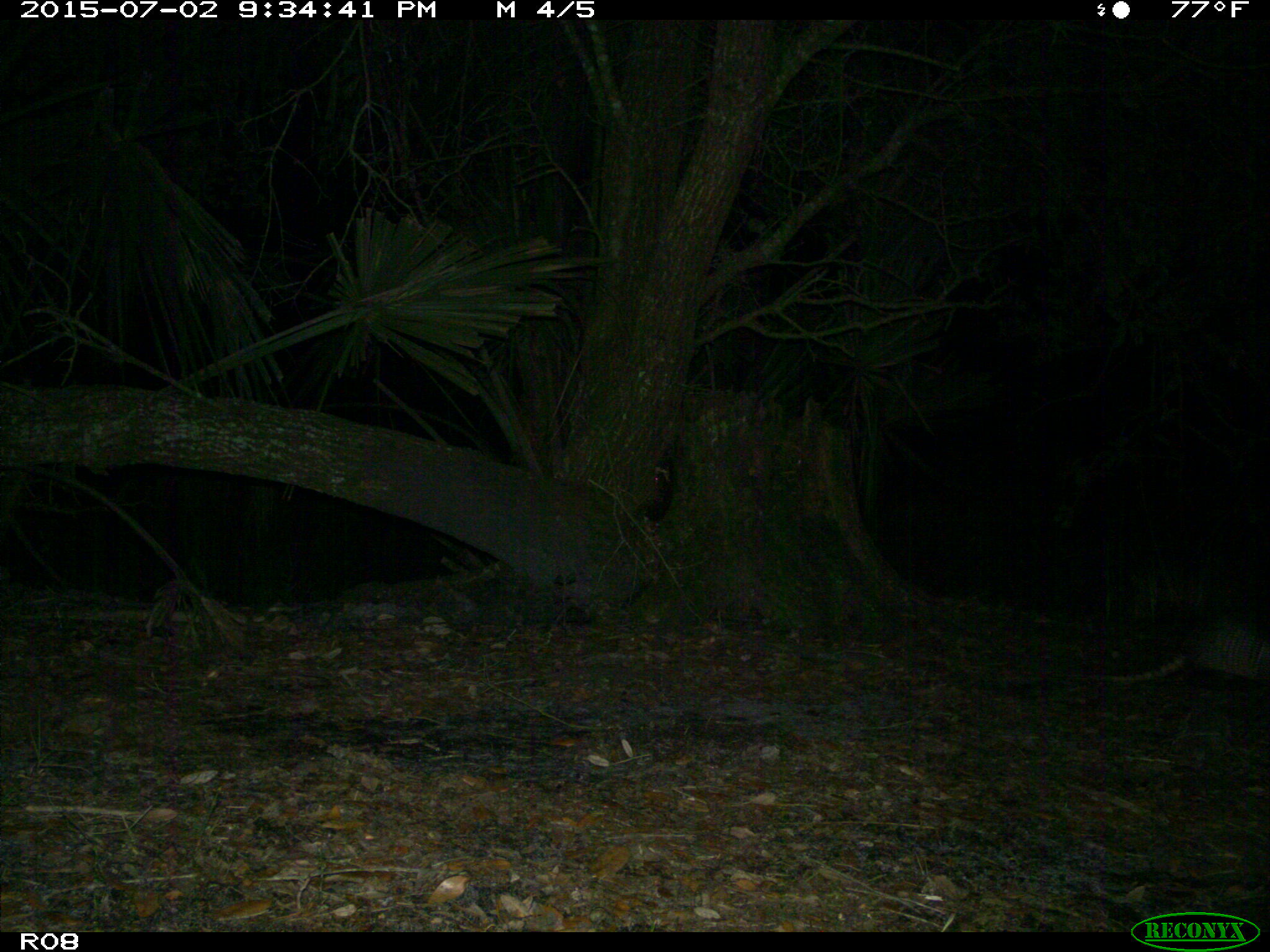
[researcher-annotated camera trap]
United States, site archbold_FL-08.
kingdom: Animalia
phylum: Chordata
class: Mammalia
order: Cingulata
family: Dasypodidae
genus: Dasypus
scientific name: Dasypus novemcinctus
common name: nine-banded armadillo